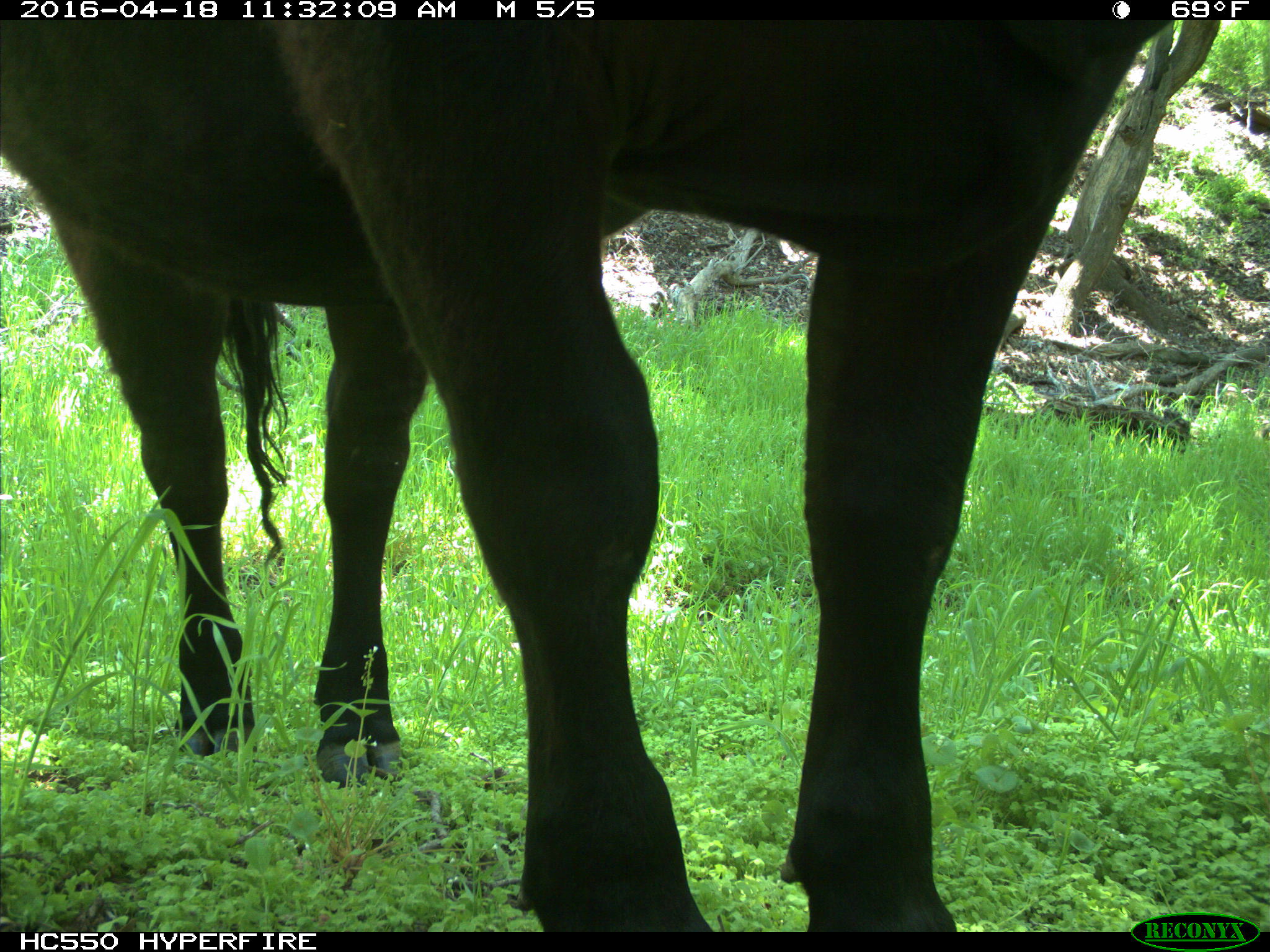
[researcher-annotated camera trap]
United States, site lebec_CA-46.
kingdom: Animalia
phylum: Chordata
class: Mammalia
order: Artiodactyla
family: Bovidae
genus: Bos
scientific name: Bos taurus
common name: domestic cow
Bos taurus (domestic cow).